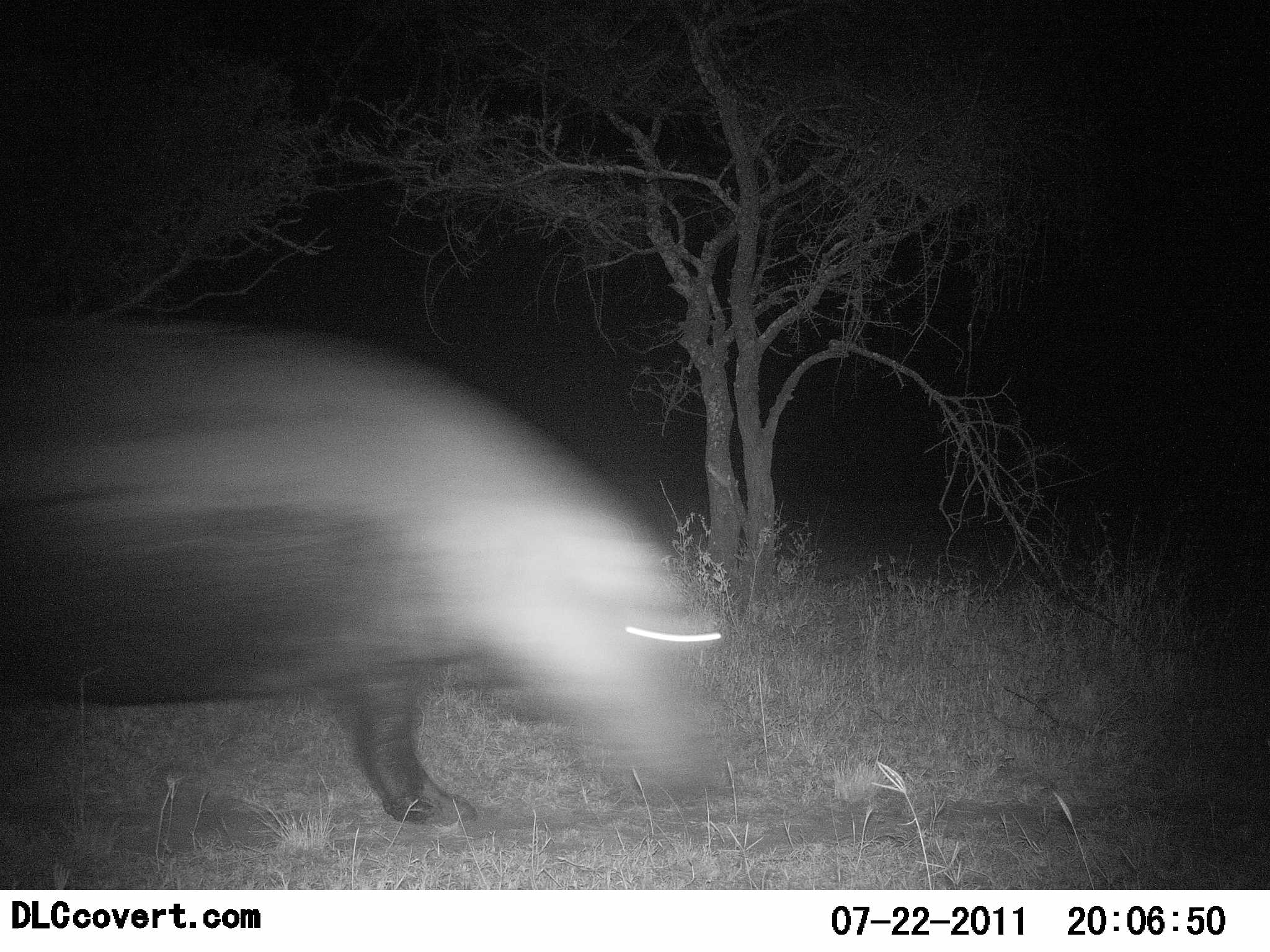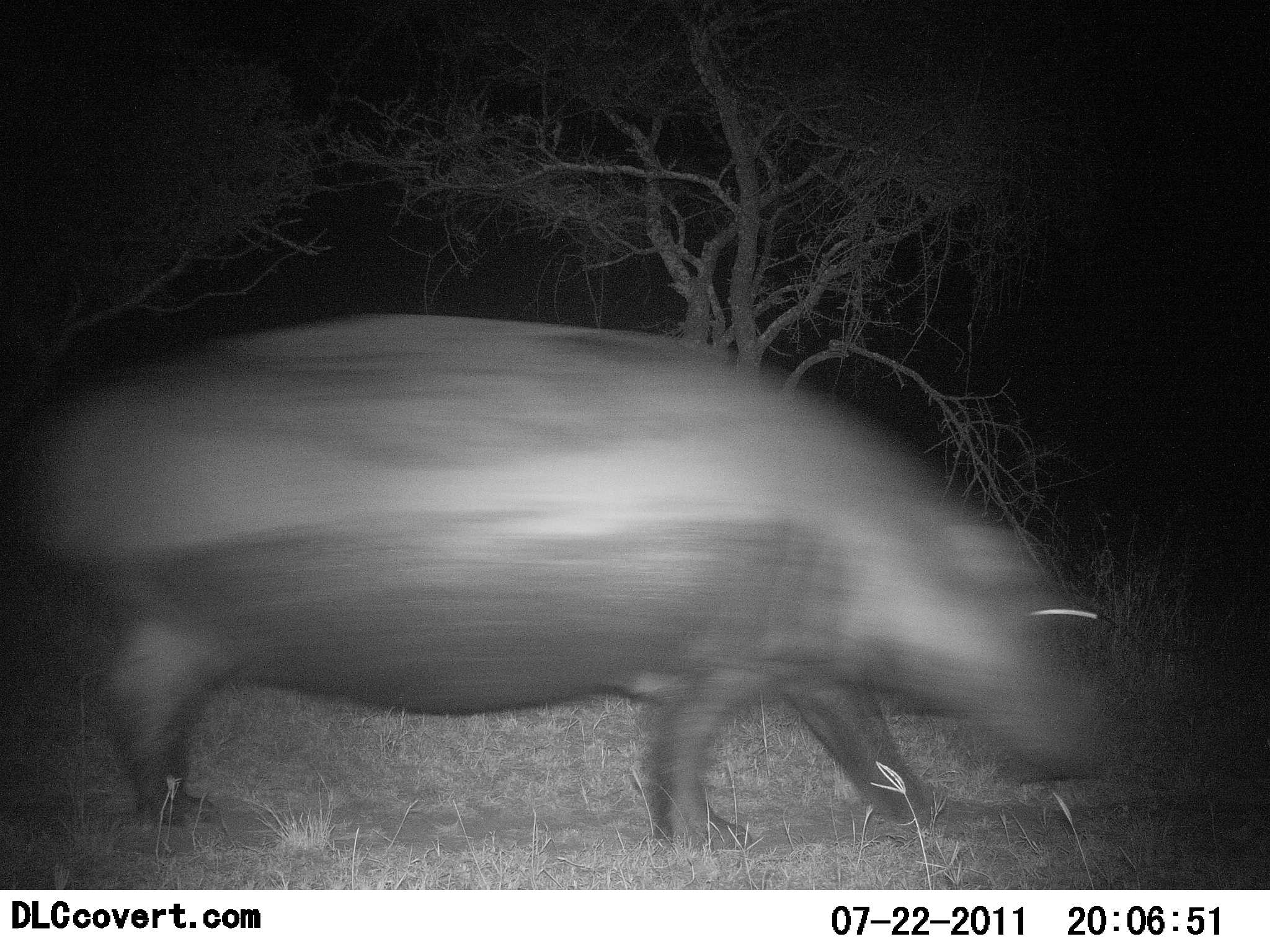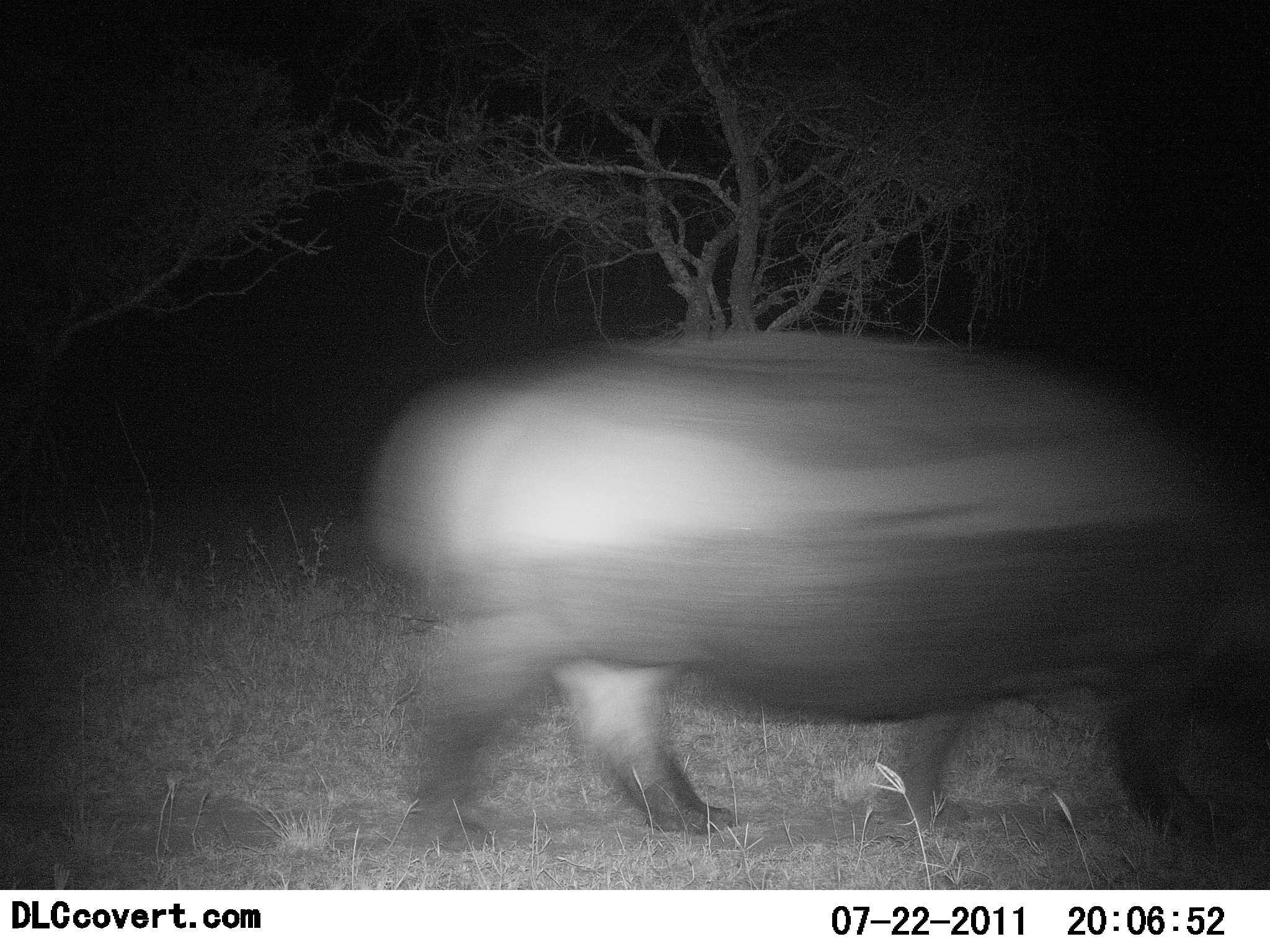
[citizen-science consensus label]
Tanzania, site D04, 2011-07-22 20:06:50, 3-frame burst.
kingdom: Animalia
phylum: Chordata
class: Mammalia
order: Artiodactyla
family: Hippopotamidae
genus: Hippopotamus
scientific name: Hippopotamus amphibius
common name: hippopotamus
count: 1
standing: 0%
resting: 0%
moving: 100%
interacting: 0%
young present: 0%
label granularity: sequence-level